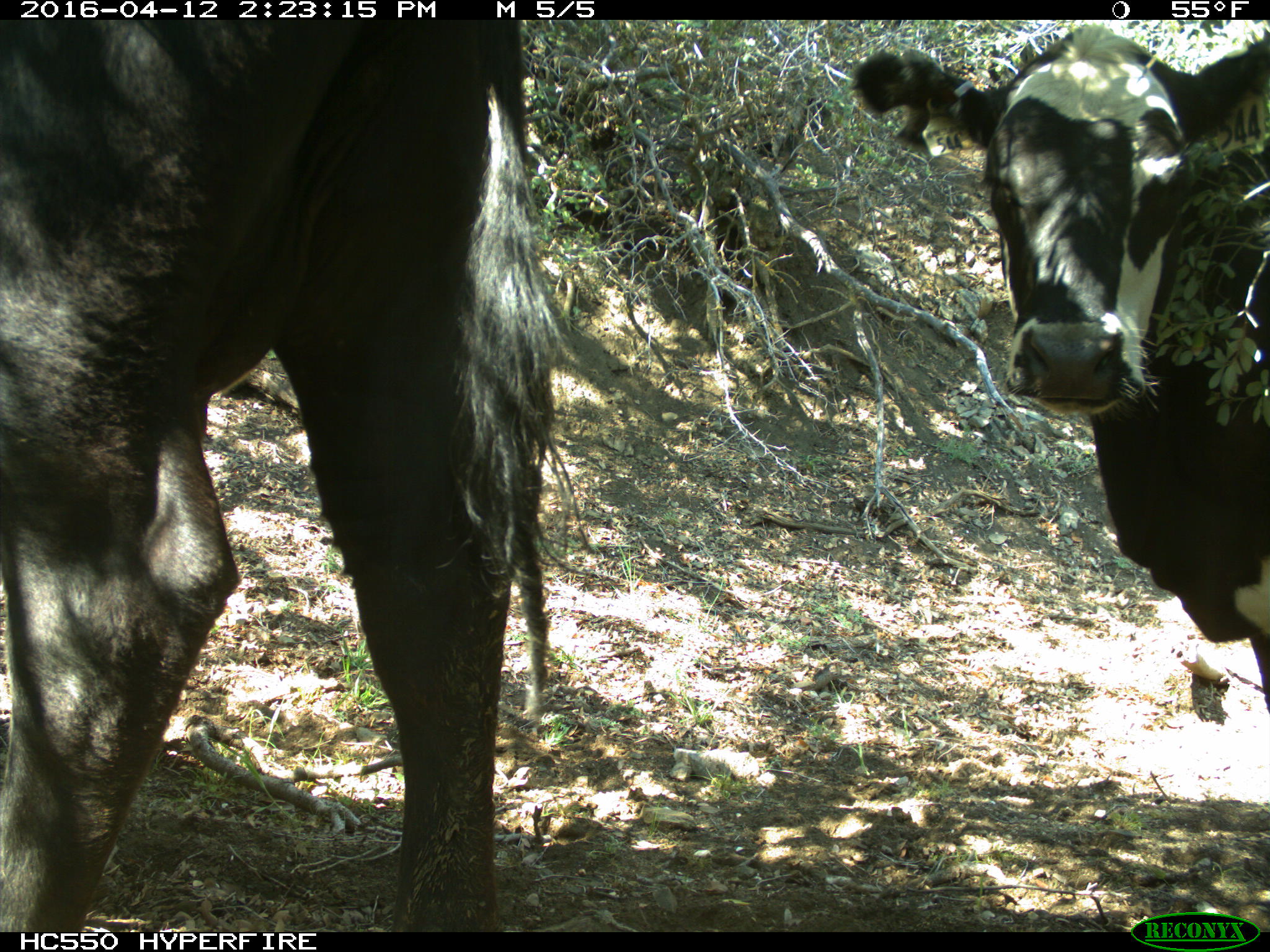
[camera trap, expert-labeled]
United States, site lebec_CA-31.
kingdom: Animalia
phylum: Chordata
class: Mammalia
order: Artiodactyla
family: Bovidae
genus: Bos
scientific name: Bos taurus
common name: domestic cow